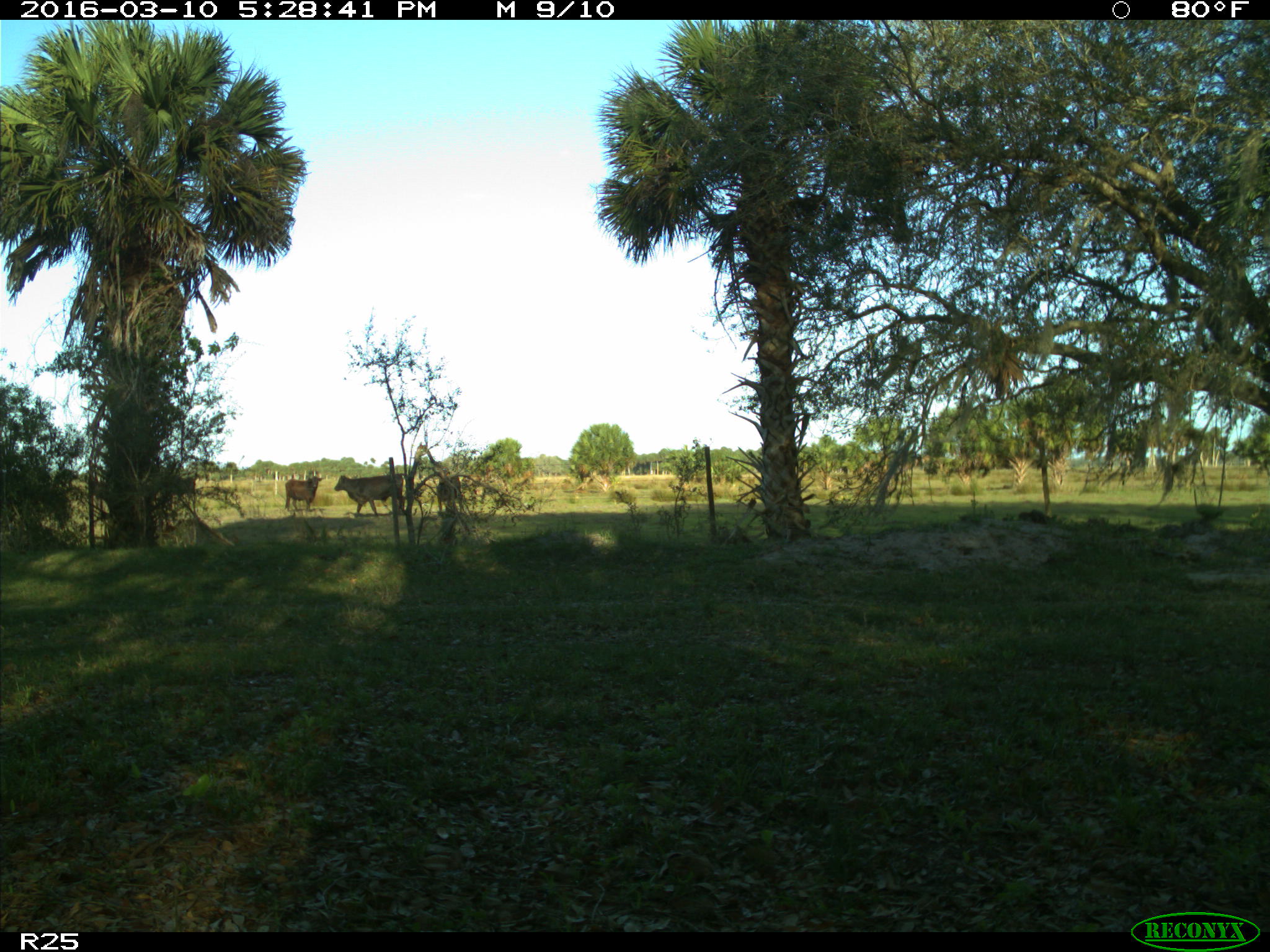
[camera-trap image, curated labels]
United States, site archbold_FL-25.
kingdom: Animalia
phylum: Chordata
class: Mammalia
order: Artiodactyla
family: Bovidae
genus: Bos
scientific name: Bos taurus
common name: domestic cow